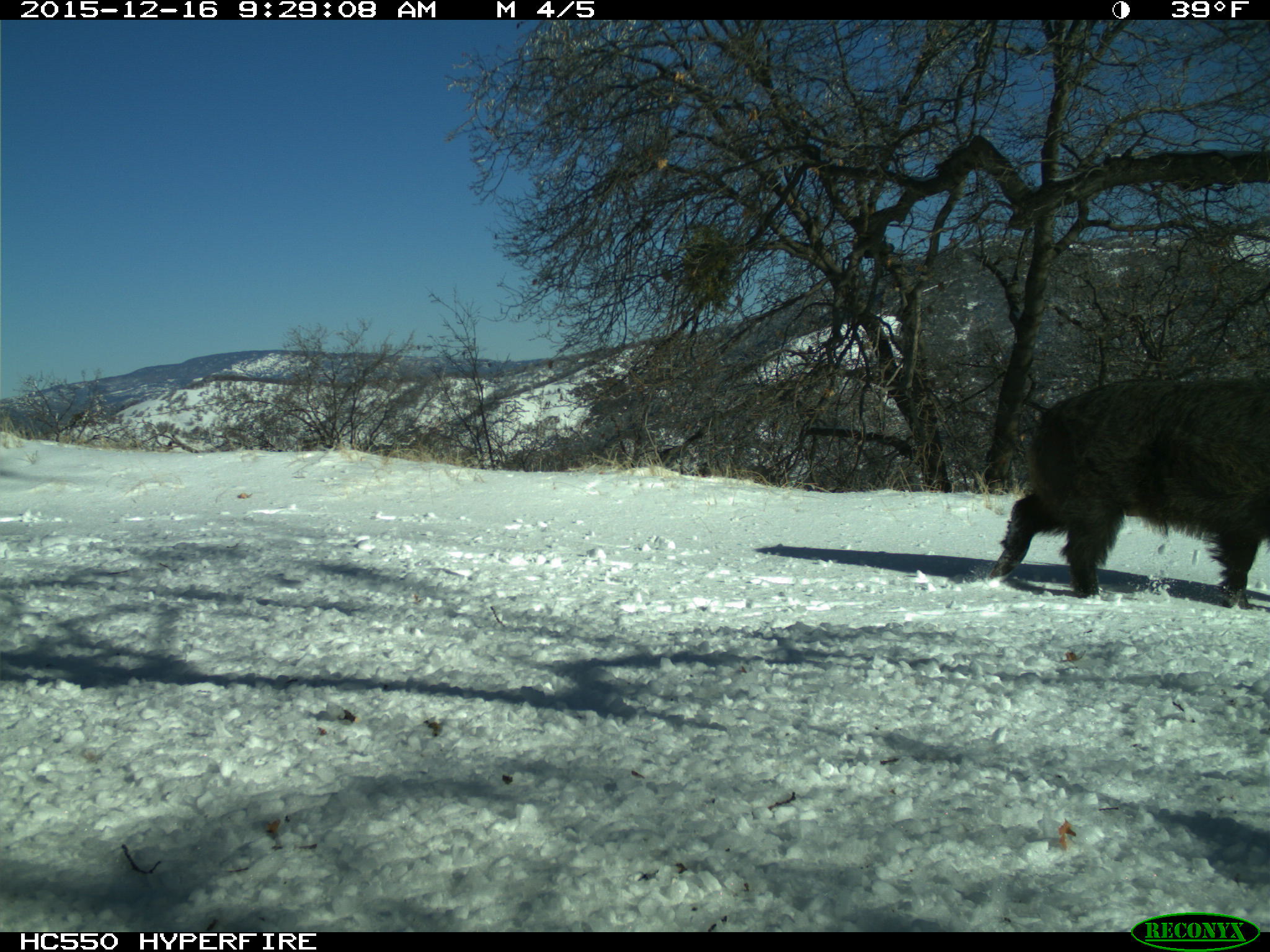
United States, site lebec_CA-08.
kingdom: Animalia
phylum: Chordata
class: Mammalia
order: Artiodactyla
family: Suidae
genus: Sus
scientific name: Sus scrofa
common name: wild boar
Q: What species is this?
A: Sus scrofa (wild boar).